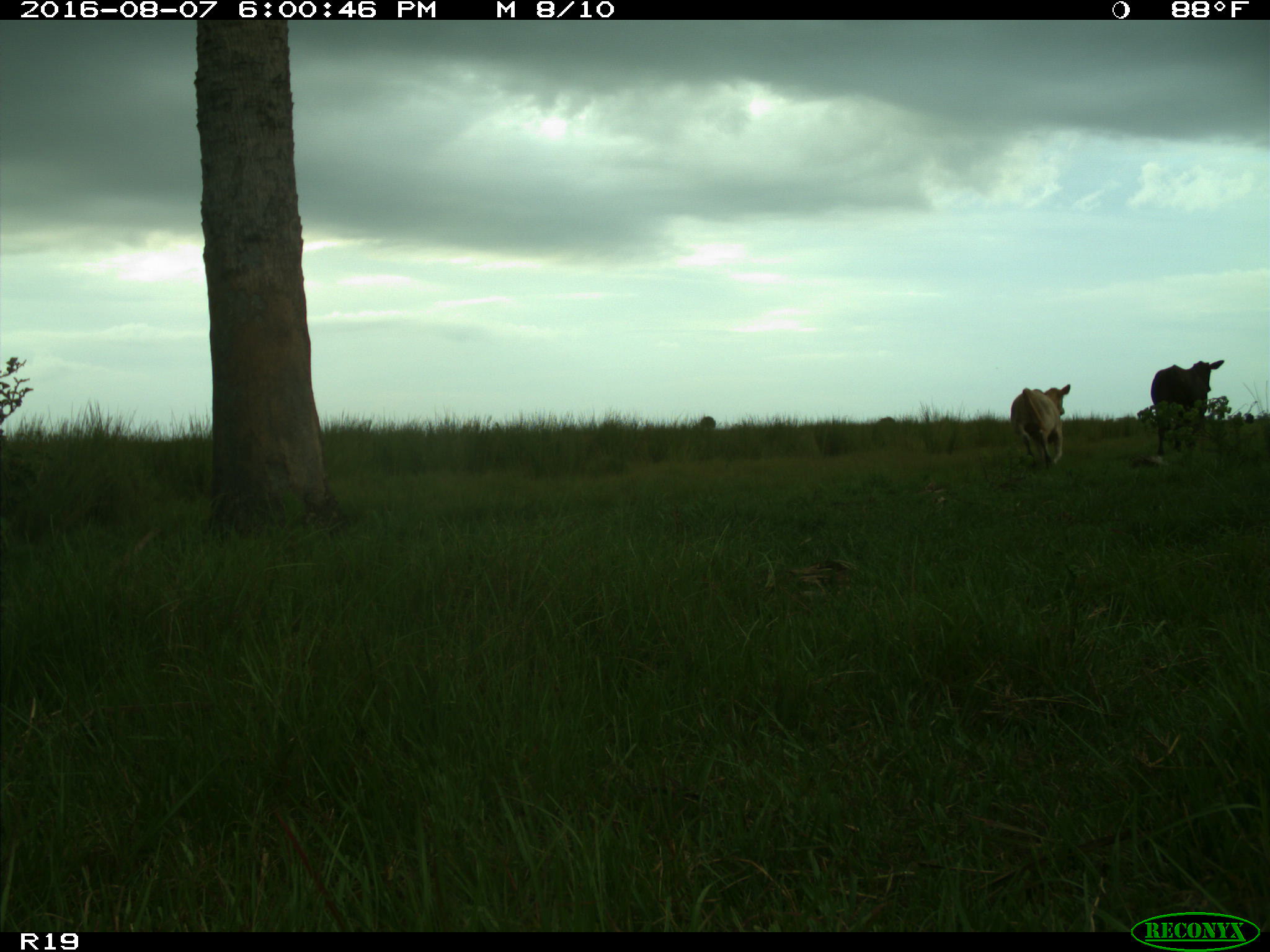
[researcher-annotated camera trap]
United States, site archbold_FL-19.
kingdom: Animalia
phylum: Chordata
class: Mammalia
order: Artiodactyla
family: Bovidae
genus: Bos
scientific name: Bos taurus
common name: domestic cow